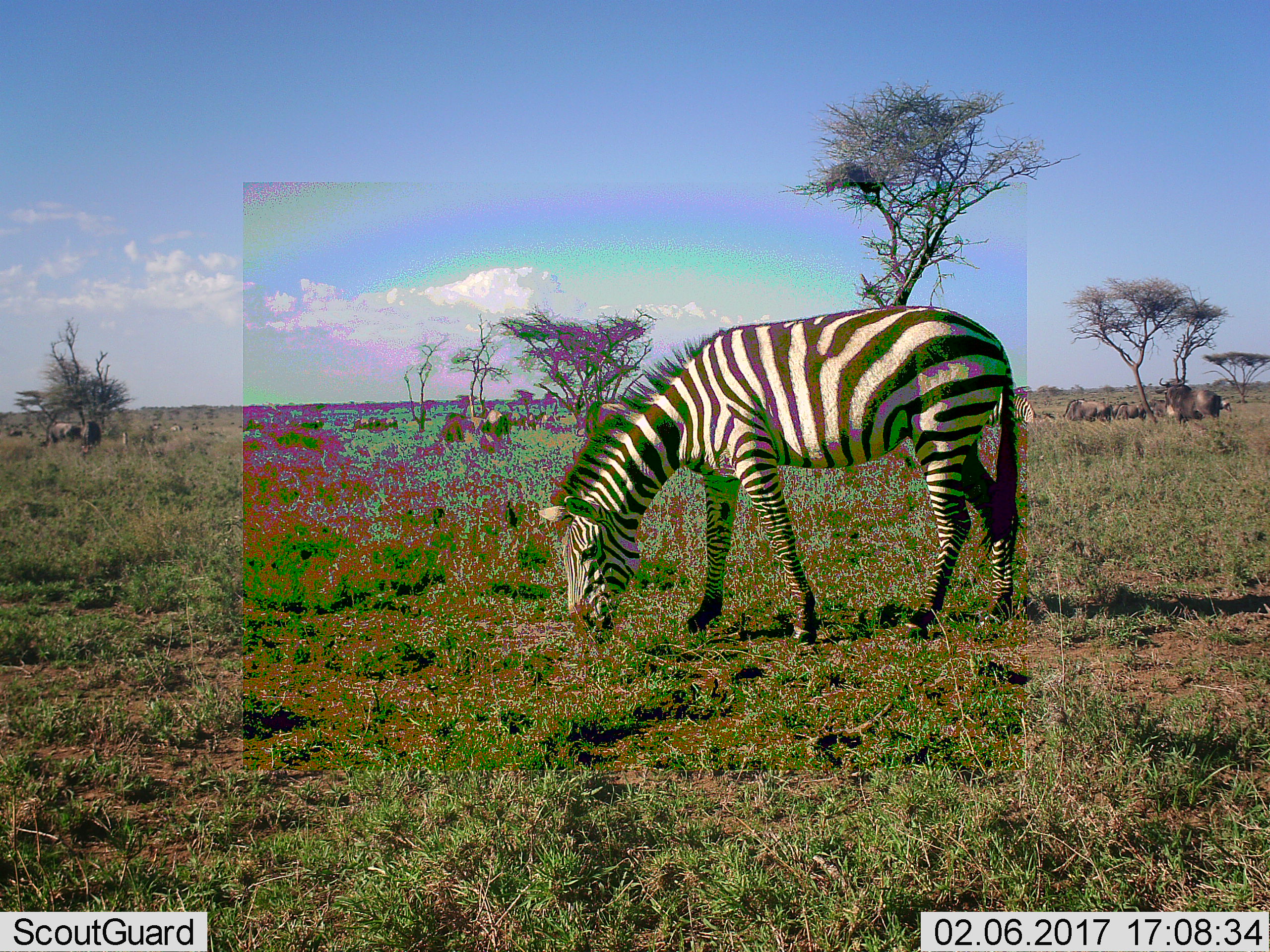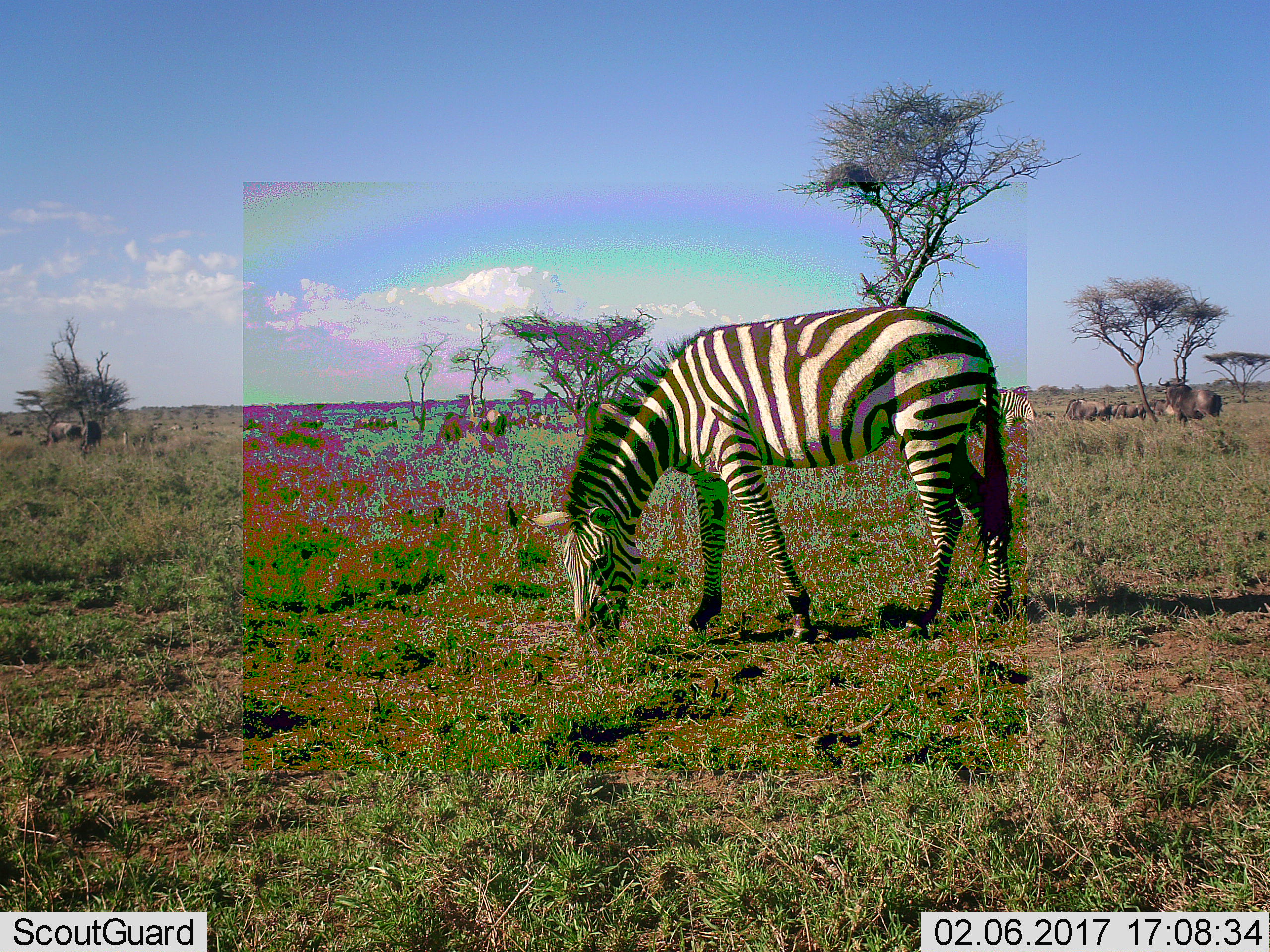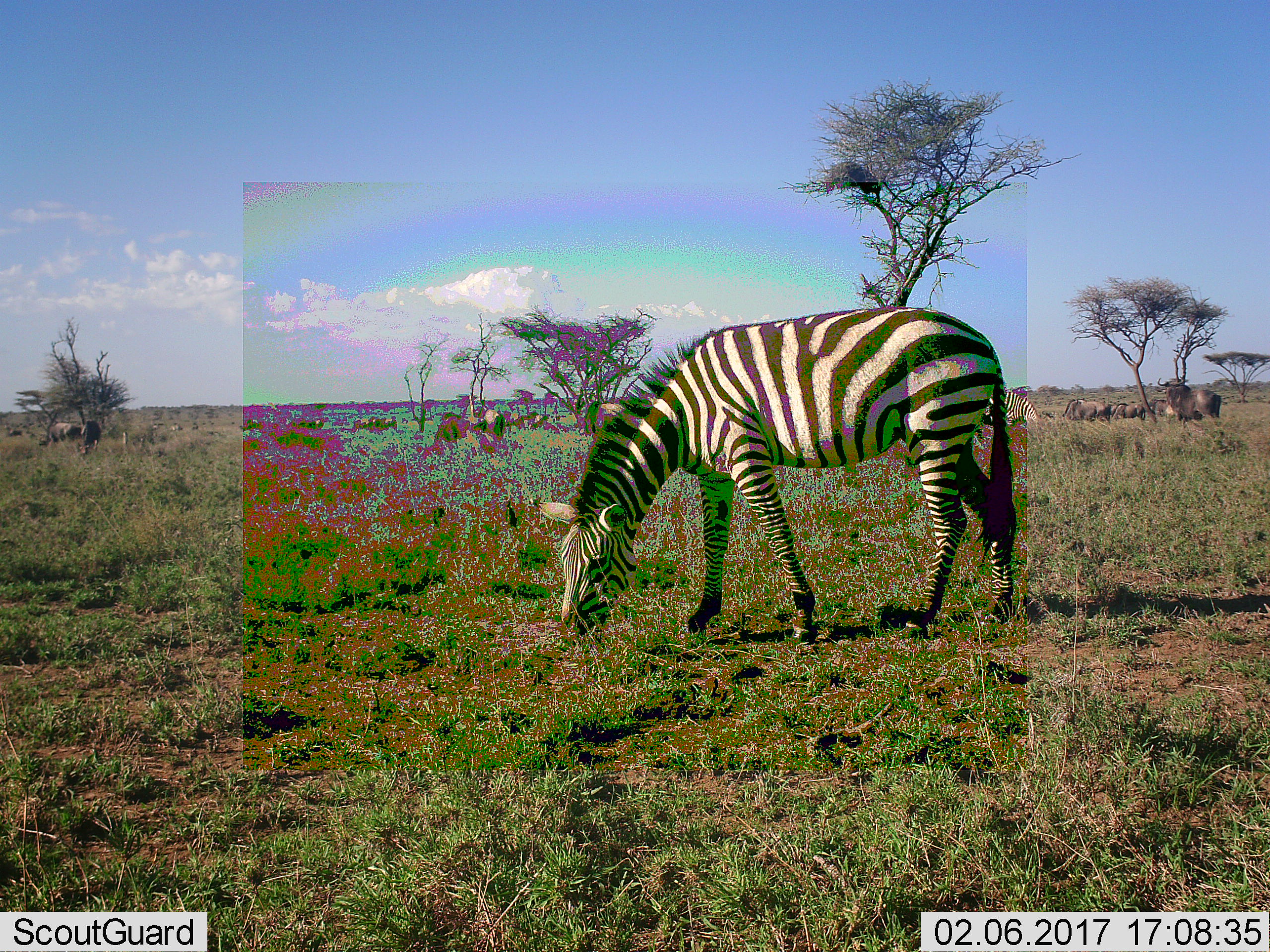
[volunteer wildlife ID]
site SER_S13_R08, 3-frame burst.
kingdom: Animalia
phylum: Chordata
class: Mammalia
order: Artiodactyla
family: Bovidae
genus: Connochaetes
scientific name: Connochaetes taurinus taurinus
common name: blue wildebeest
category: wildebeestblue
Wildebeestblue (blue wildebeest) (Connochaetes taurinus taurinus), count 11-50. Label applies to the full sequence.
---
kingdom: Animalia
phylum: Chordata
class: Mammalia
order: Perissodactyla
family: Equidae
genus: Equus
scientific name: Equus quagga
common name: plains zebra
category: zebraplains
Zebraplains (plains zebra) (Equus quagga), count 2. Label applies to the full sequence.